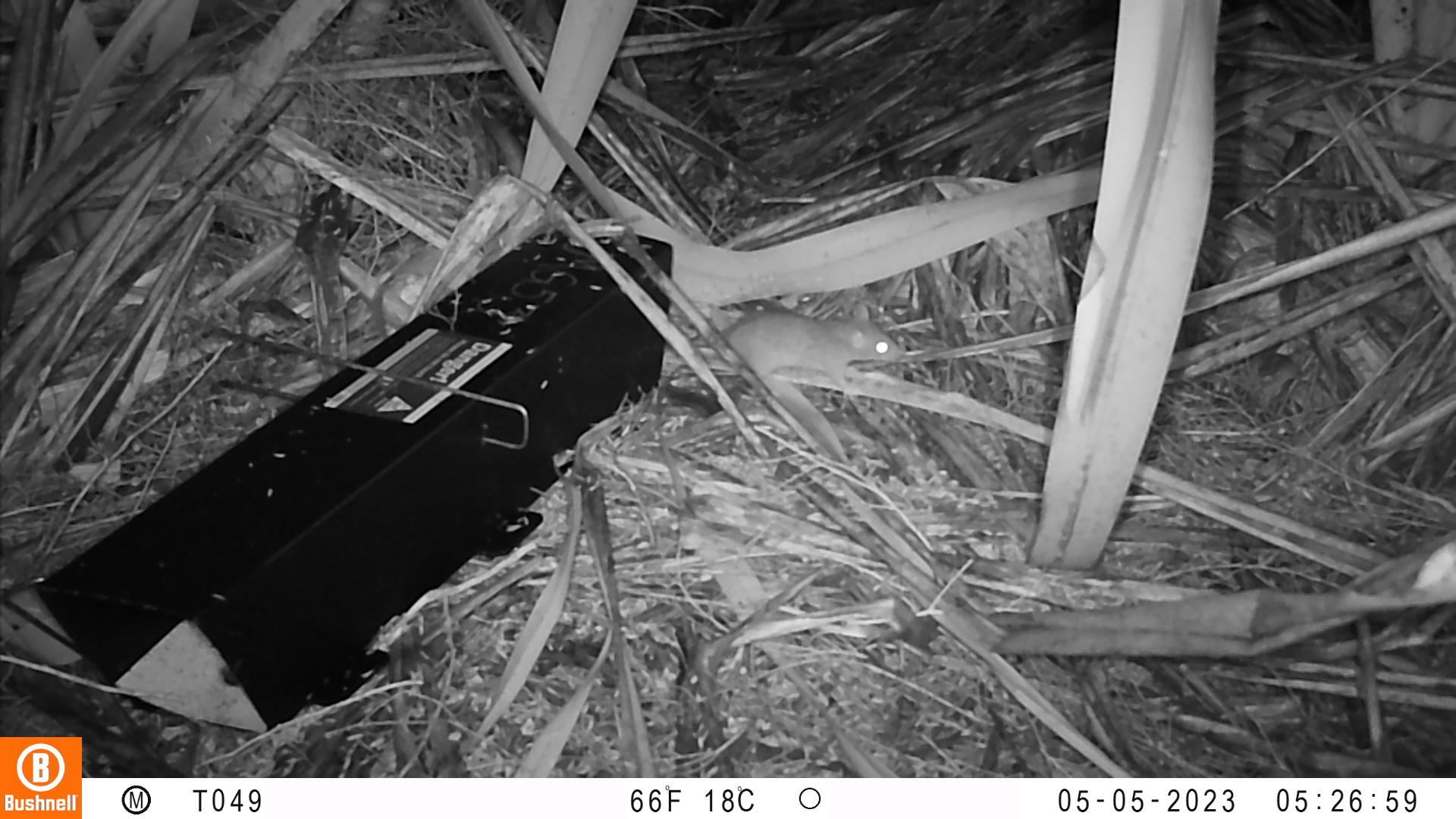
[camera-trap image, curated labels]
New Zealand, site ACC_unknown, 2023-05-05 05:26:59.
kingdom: Animalia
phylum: Chordata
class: Mammalia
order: Rodentia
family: Muridae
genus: Rattus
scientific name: Rattus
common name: rat